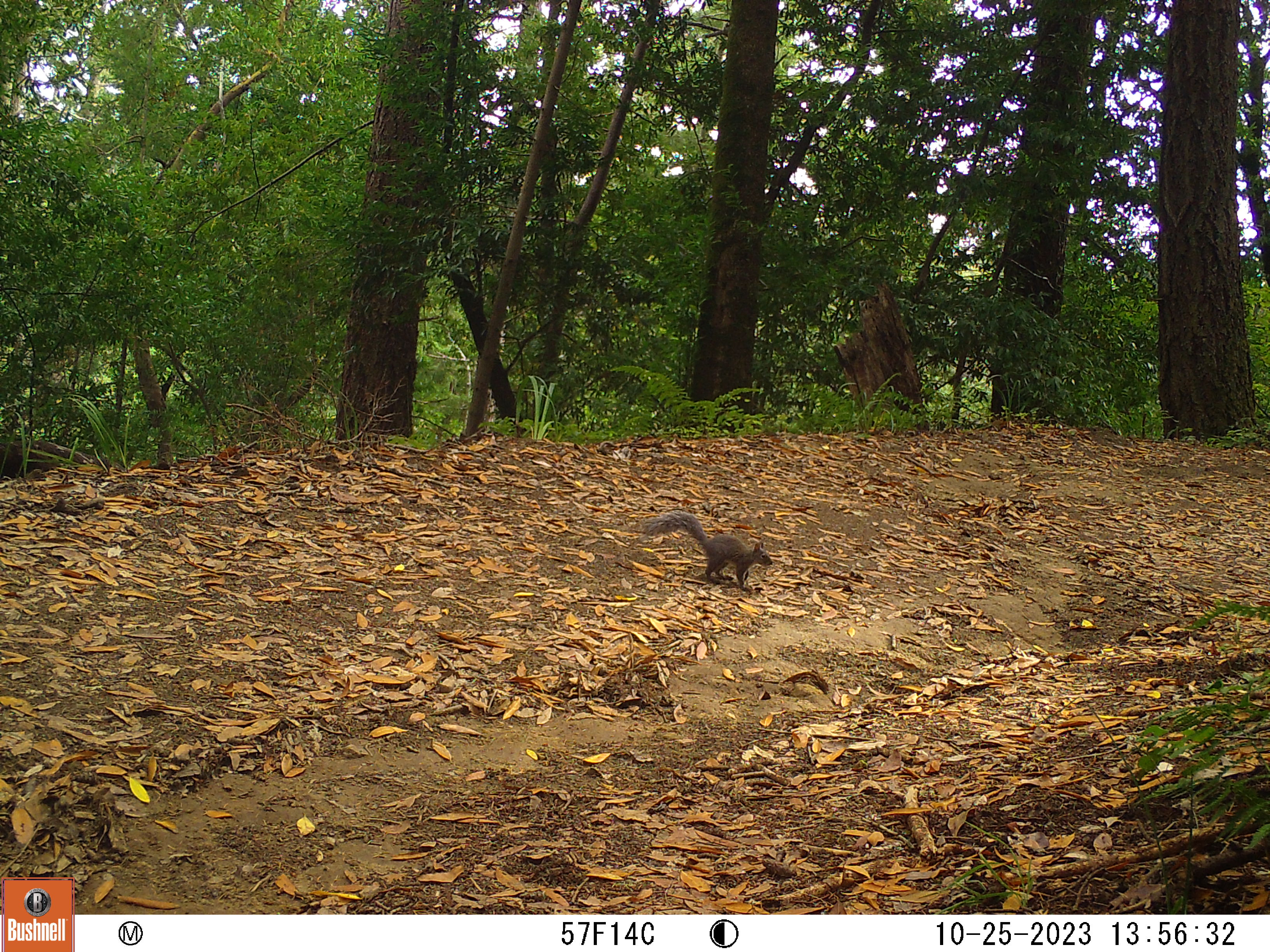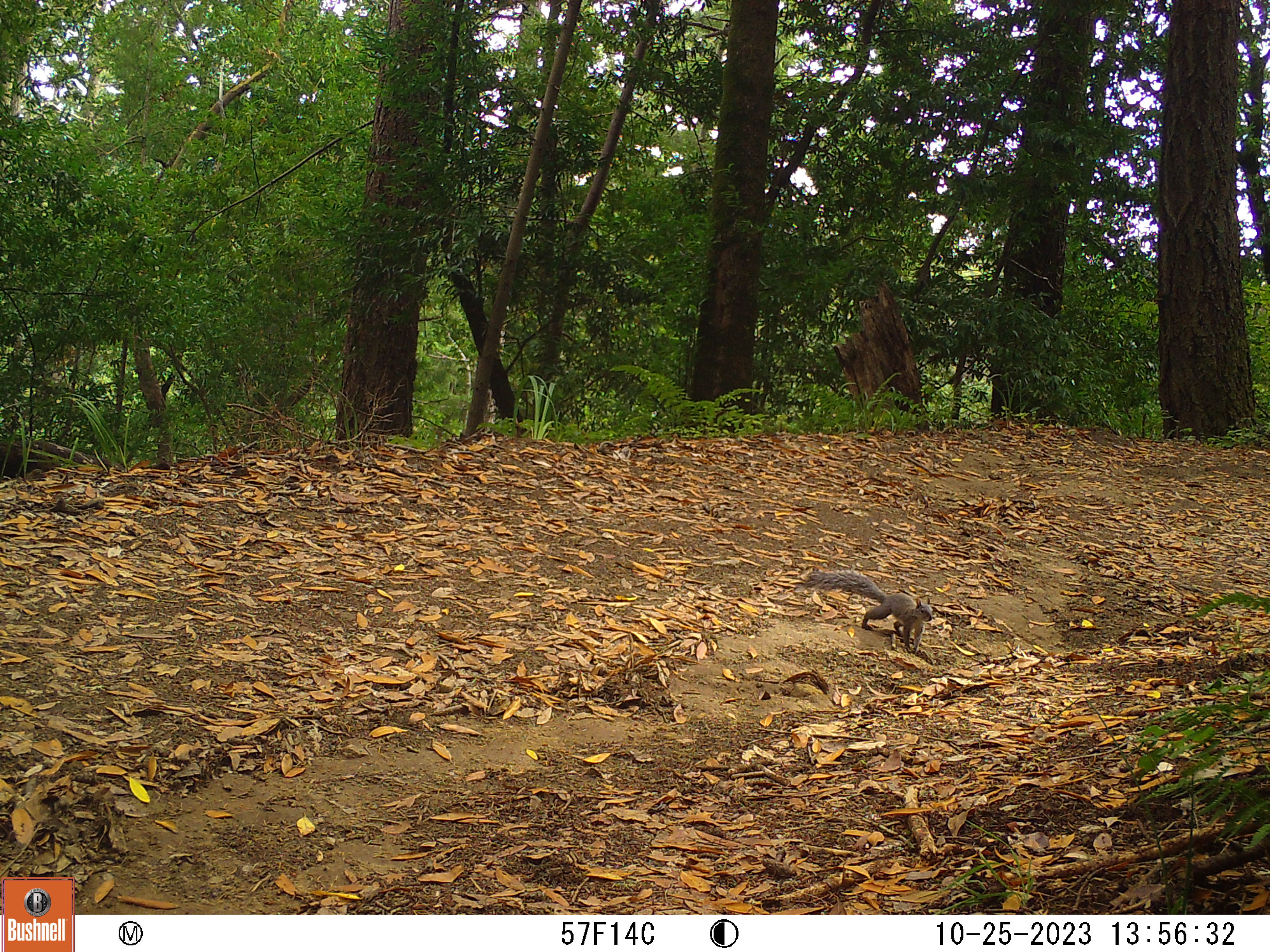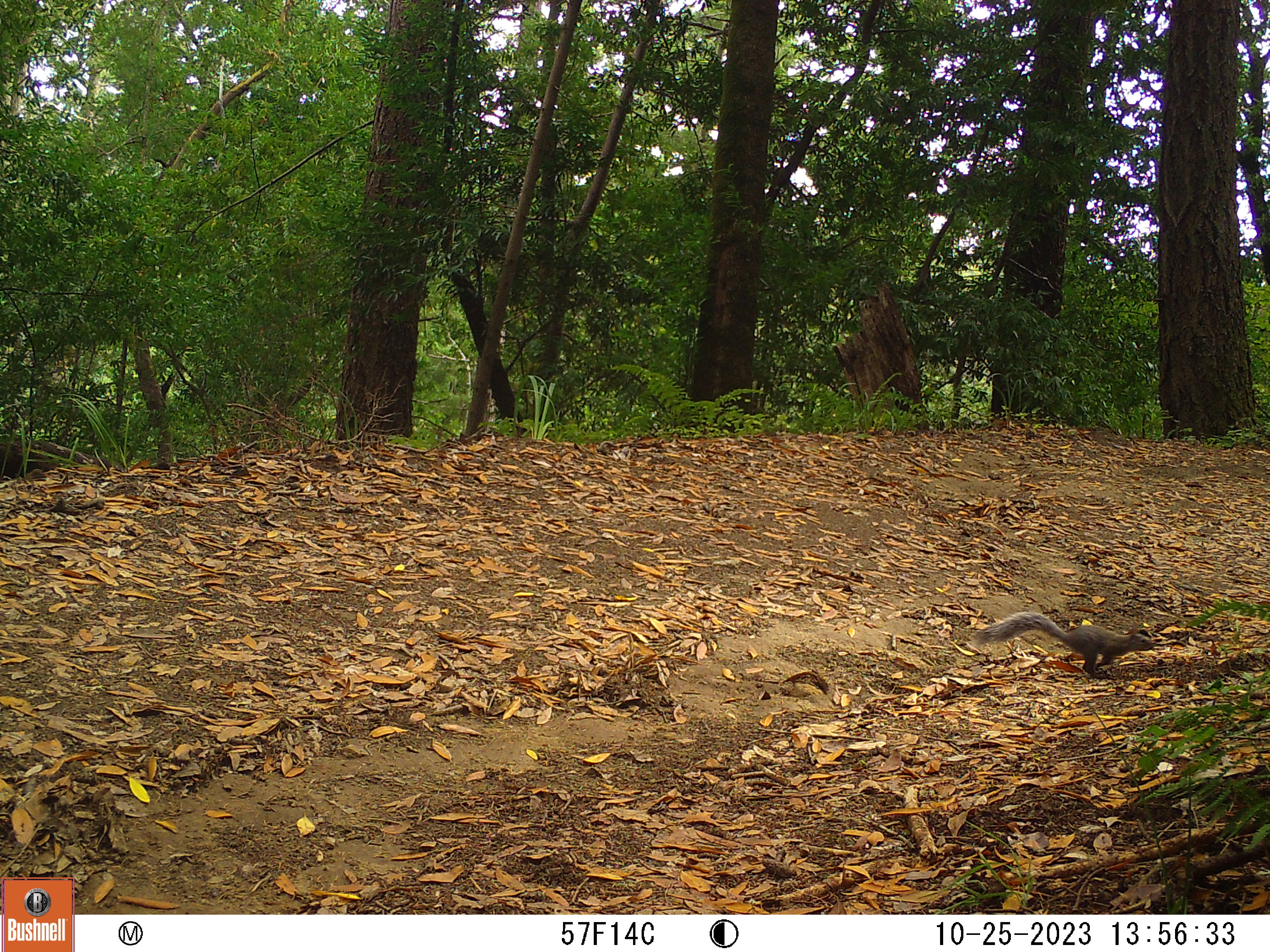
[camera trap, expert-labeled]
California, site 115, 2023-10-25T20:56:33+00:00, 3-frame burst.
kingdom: Animalia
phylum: Chordata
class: Mammalia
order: Rodentia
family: Sciuridae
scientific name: Sciuridae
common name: squirrel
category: unknown squirrel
Unknown squirrel (squirrel) (Sciuridae).